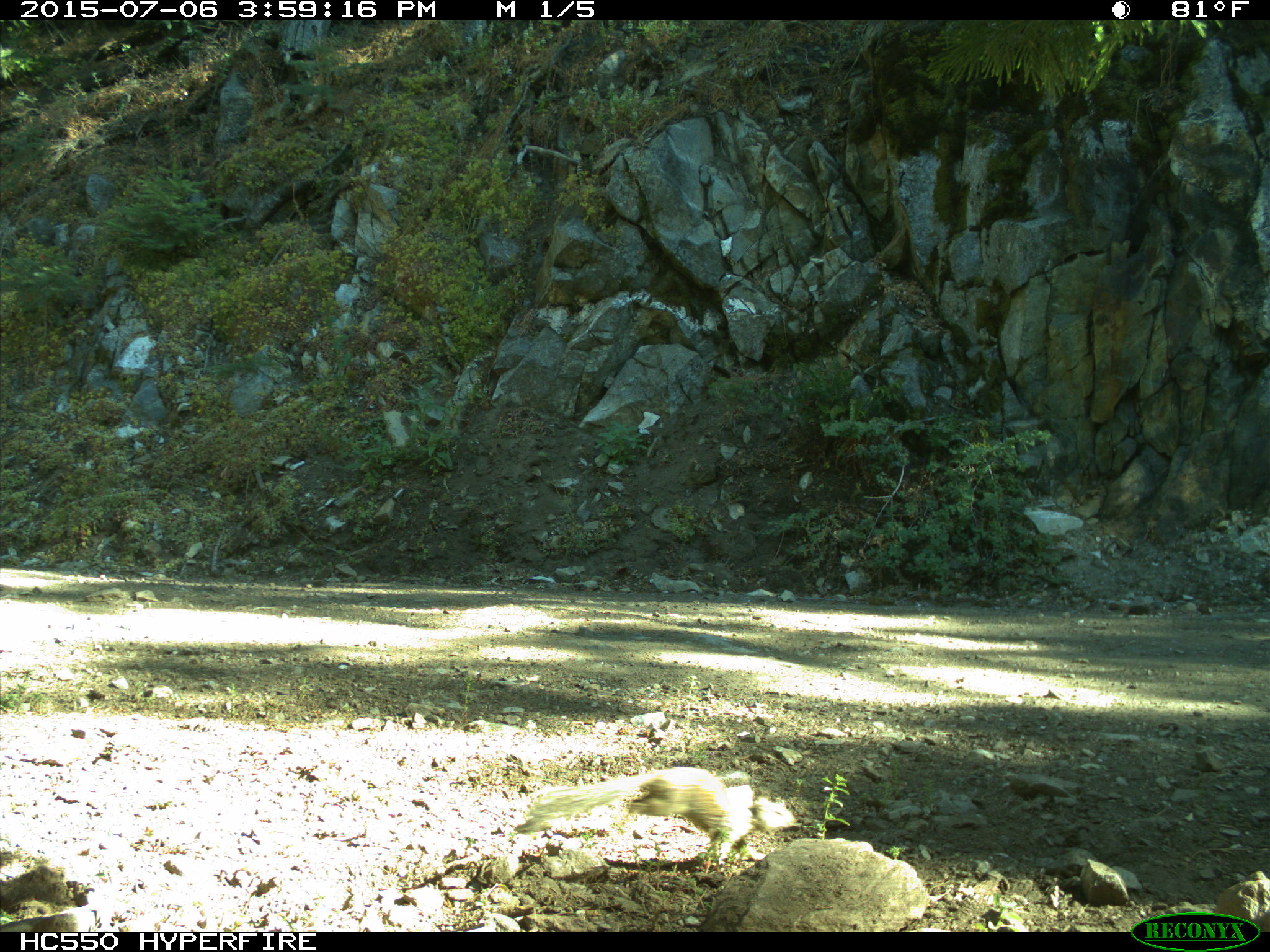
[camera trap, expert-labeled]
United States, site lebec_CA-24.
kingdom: Animalia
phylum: Chordata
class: Mammalia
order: Rodentia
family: Sciuridae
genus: Otospermophilus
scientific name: Otospermophilus beecheyi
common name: california ground squirrel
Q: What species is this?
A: Otospermophilus beecheyi (california ground squirrel).